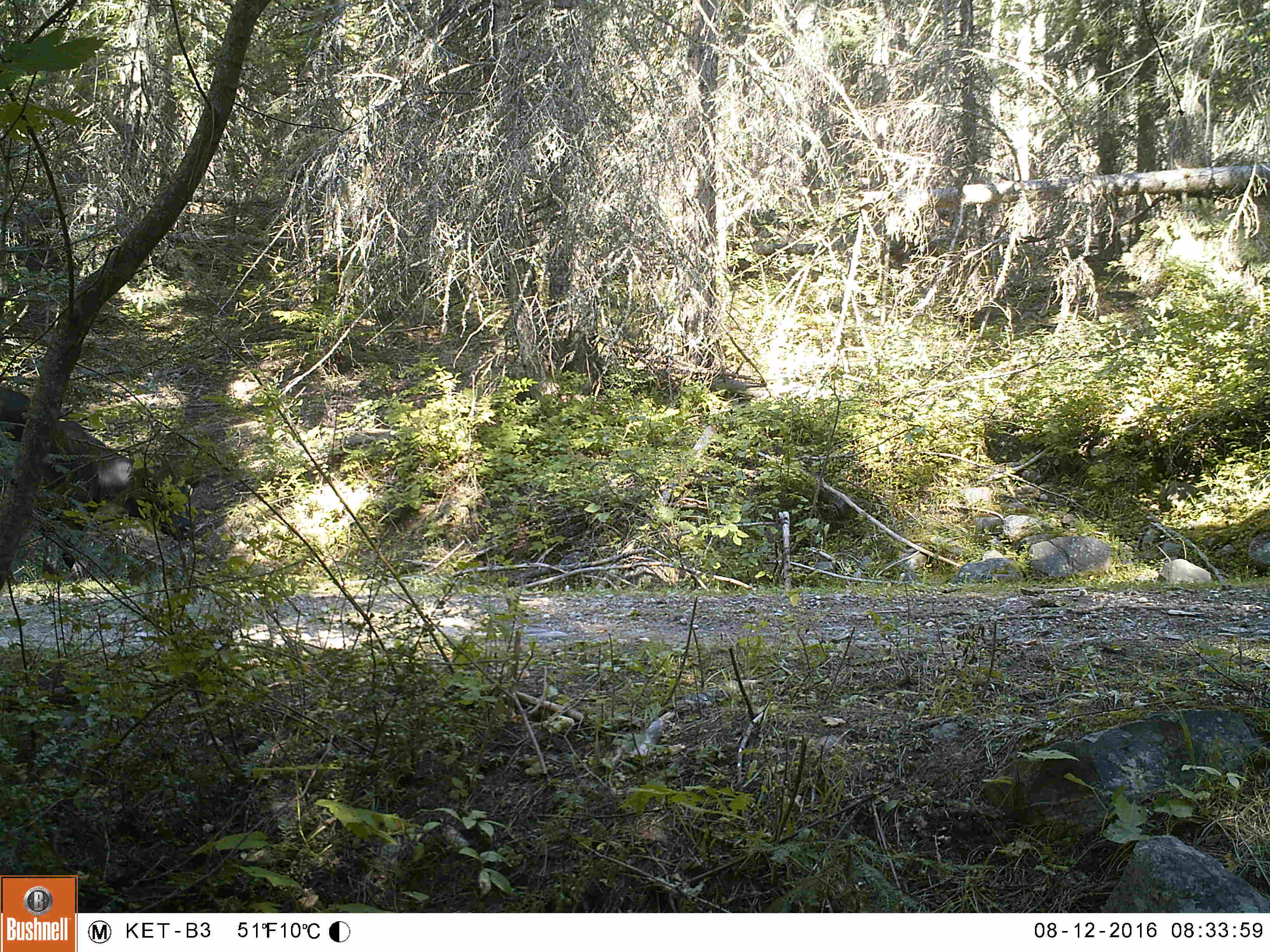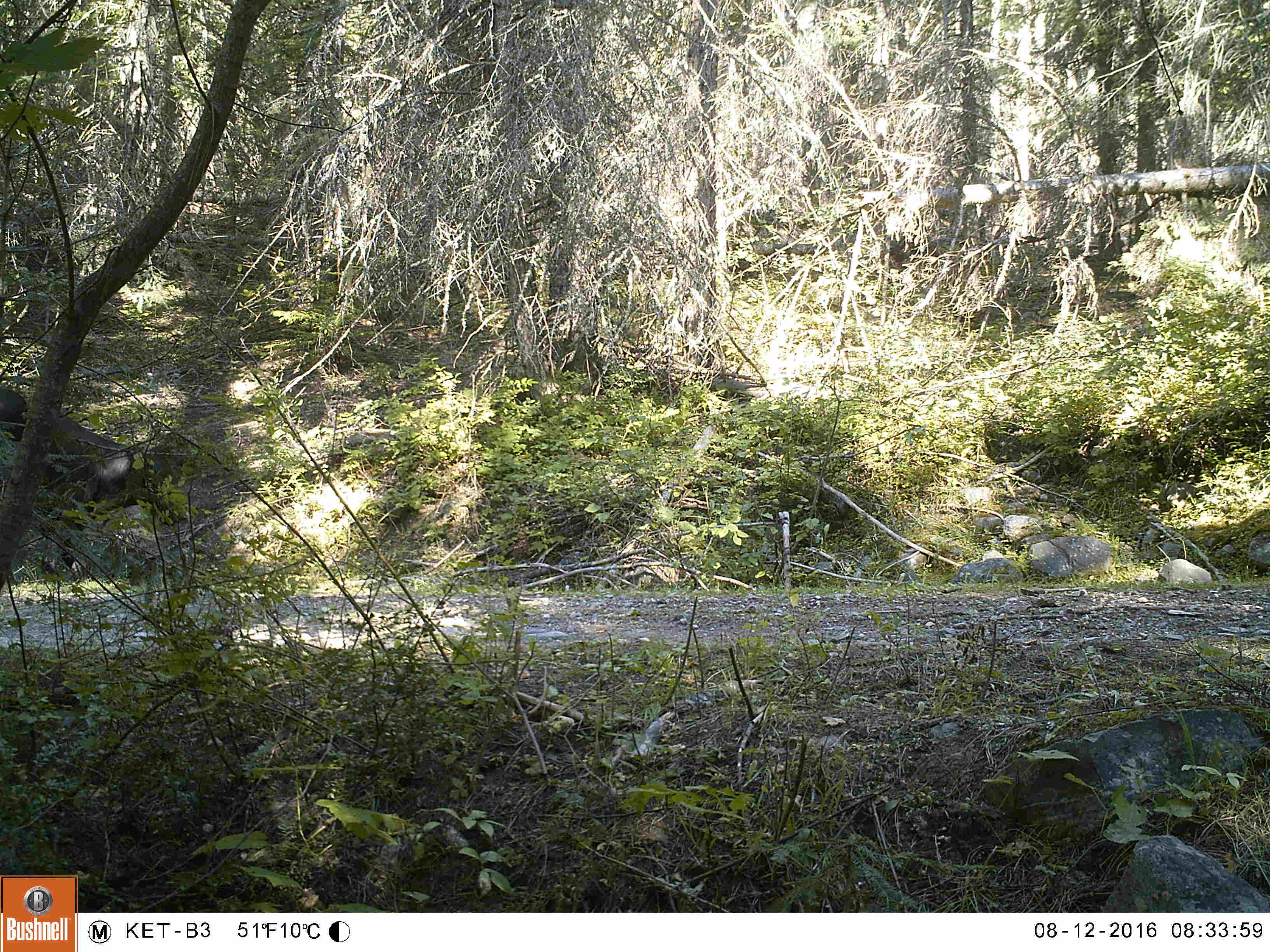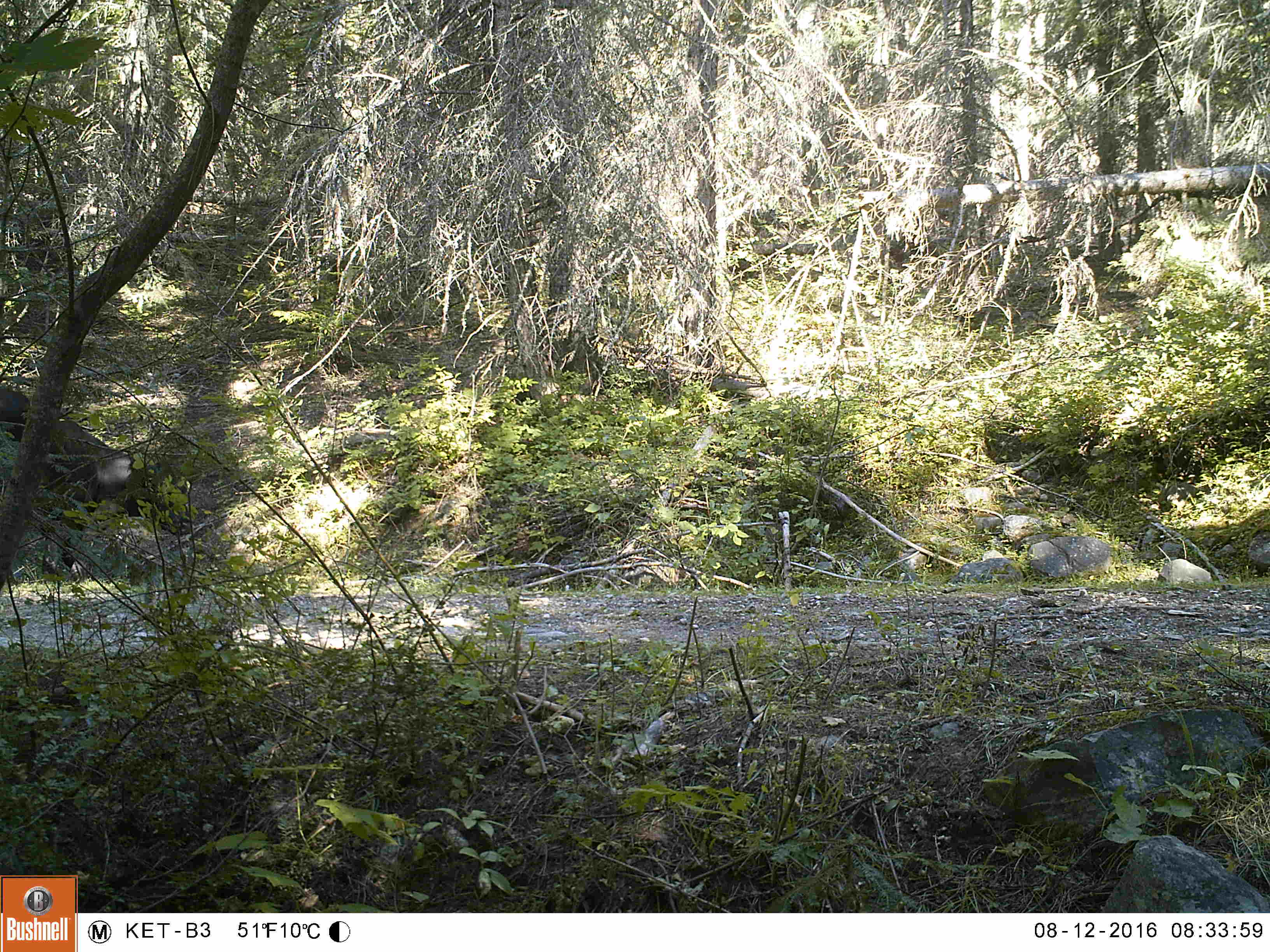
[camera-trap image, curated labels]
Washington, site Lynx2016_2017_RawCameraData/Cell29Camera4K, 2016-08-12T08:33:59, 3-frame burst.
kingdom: Animalia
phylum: Chordata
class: Mammalia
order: Artiodactyla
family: Bovidae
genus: Bos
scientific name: Bos taurus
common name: domestic cattle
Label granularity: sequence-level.